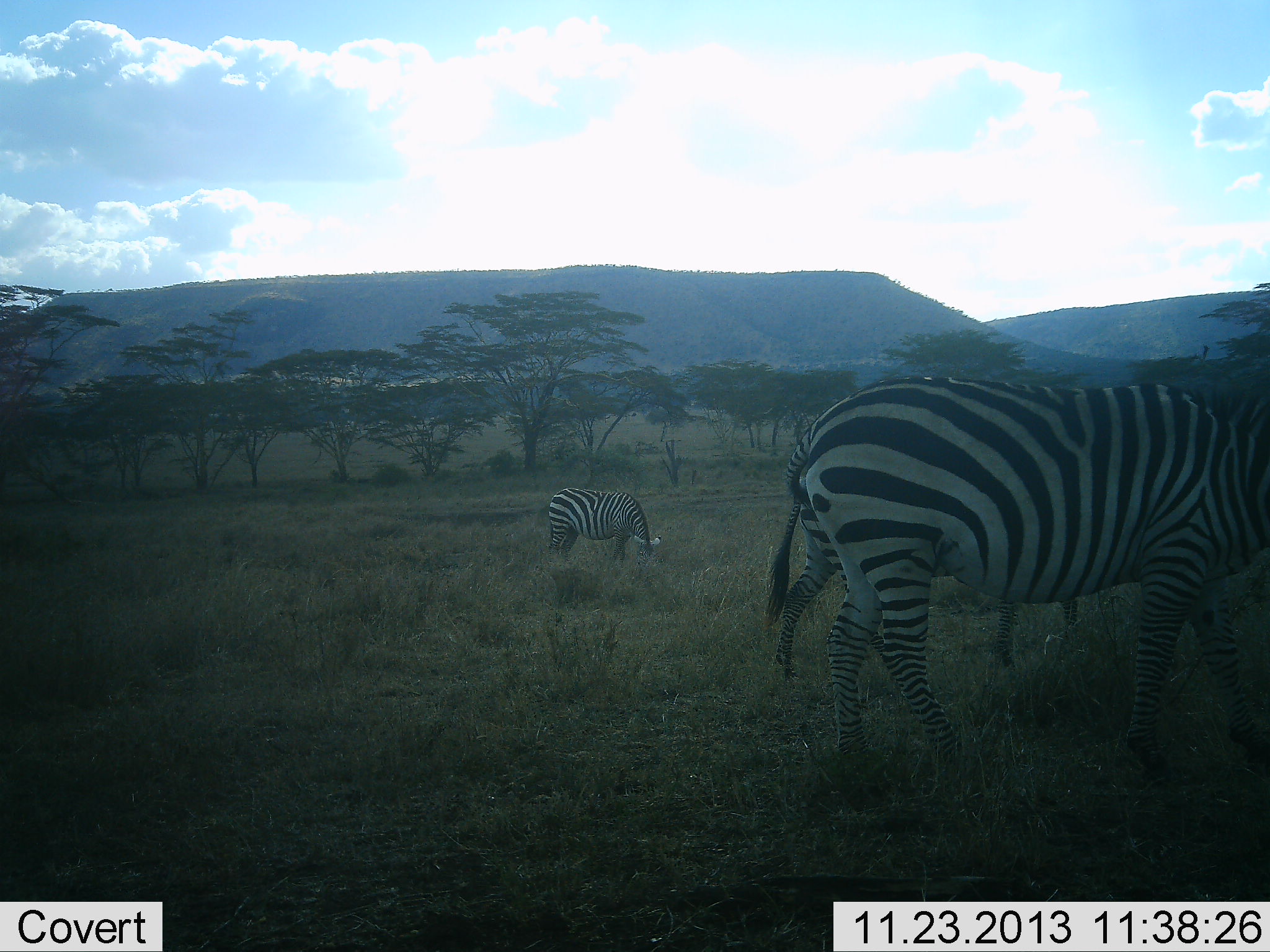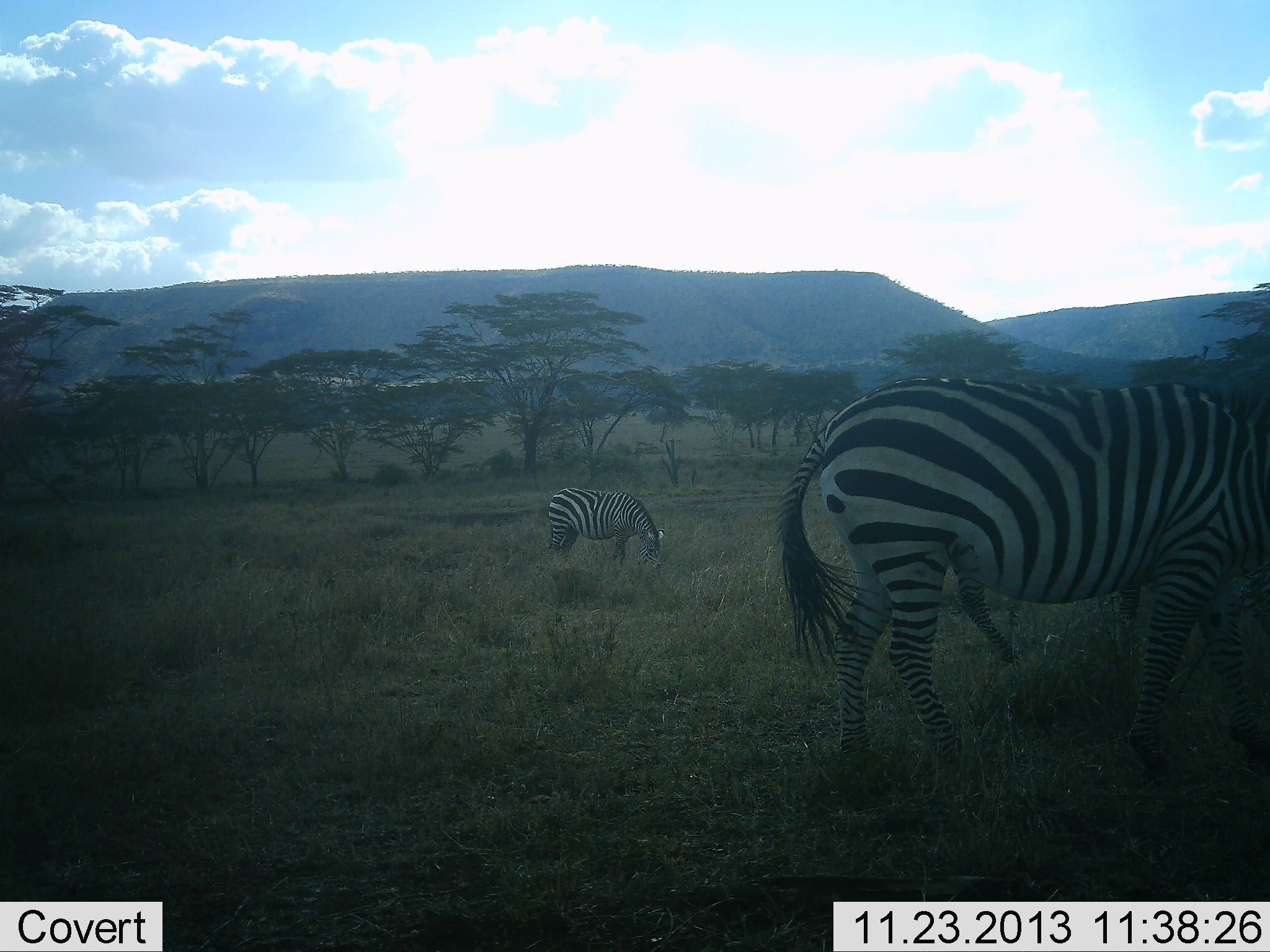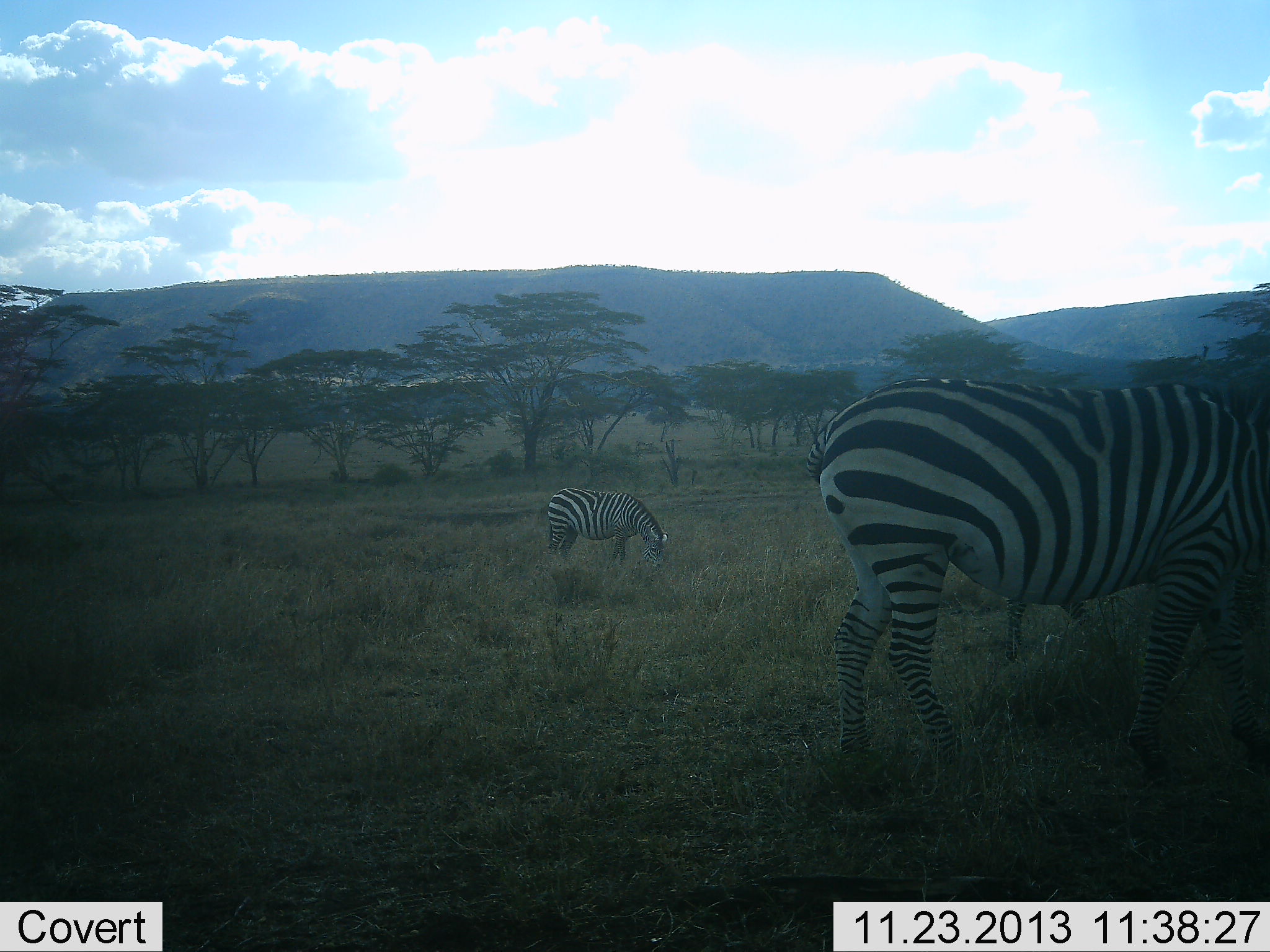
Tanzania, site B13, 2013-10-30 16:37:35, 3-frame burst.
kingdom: Animalia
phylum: Chordata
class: Mammalia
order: Perissodactyla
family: Equidae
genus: Equus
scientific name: Equus quagga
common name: plains zebra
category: zebra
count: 3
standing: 60%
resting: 0%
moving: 60%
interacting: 0%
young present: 0%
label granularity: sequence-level